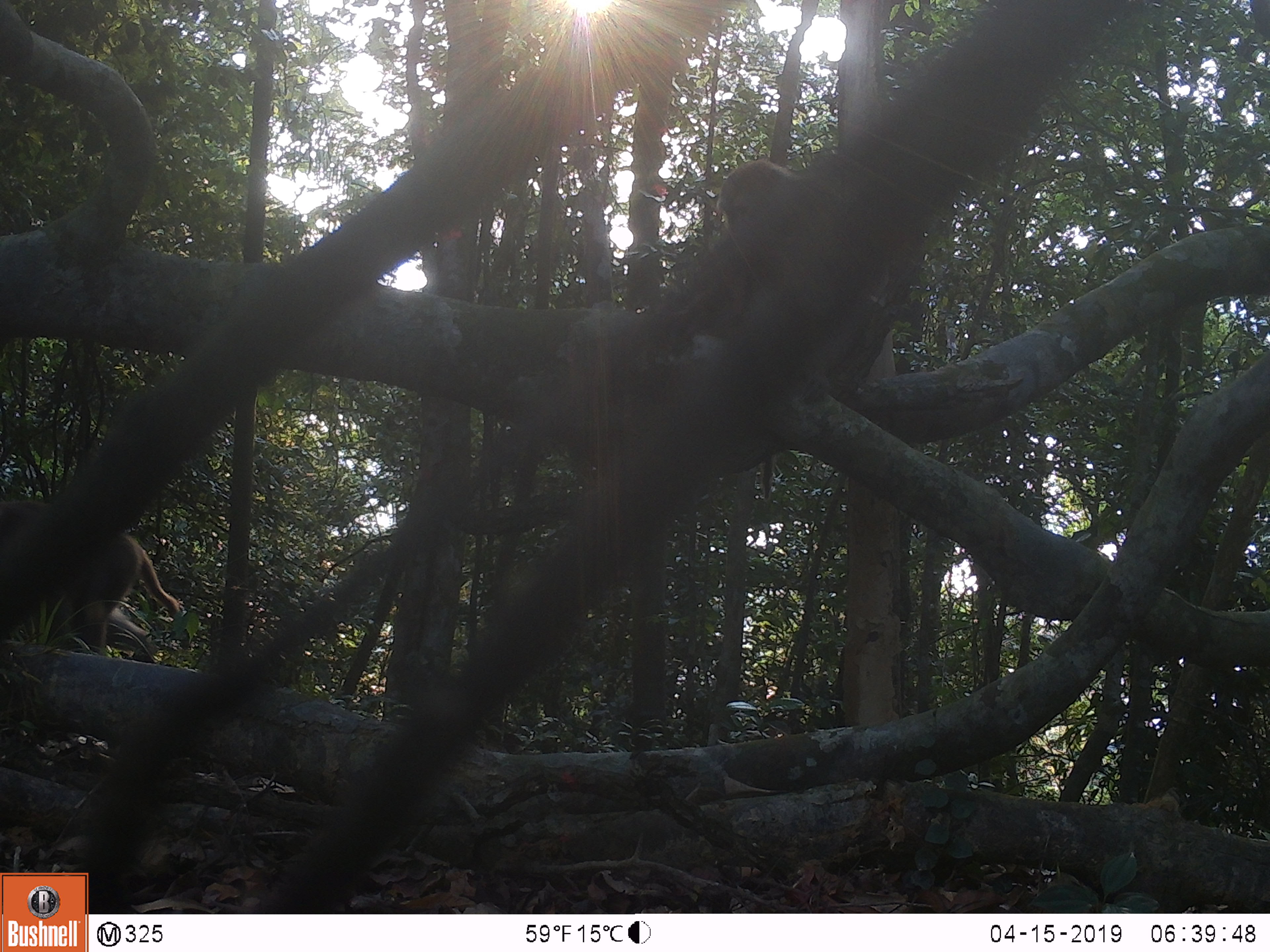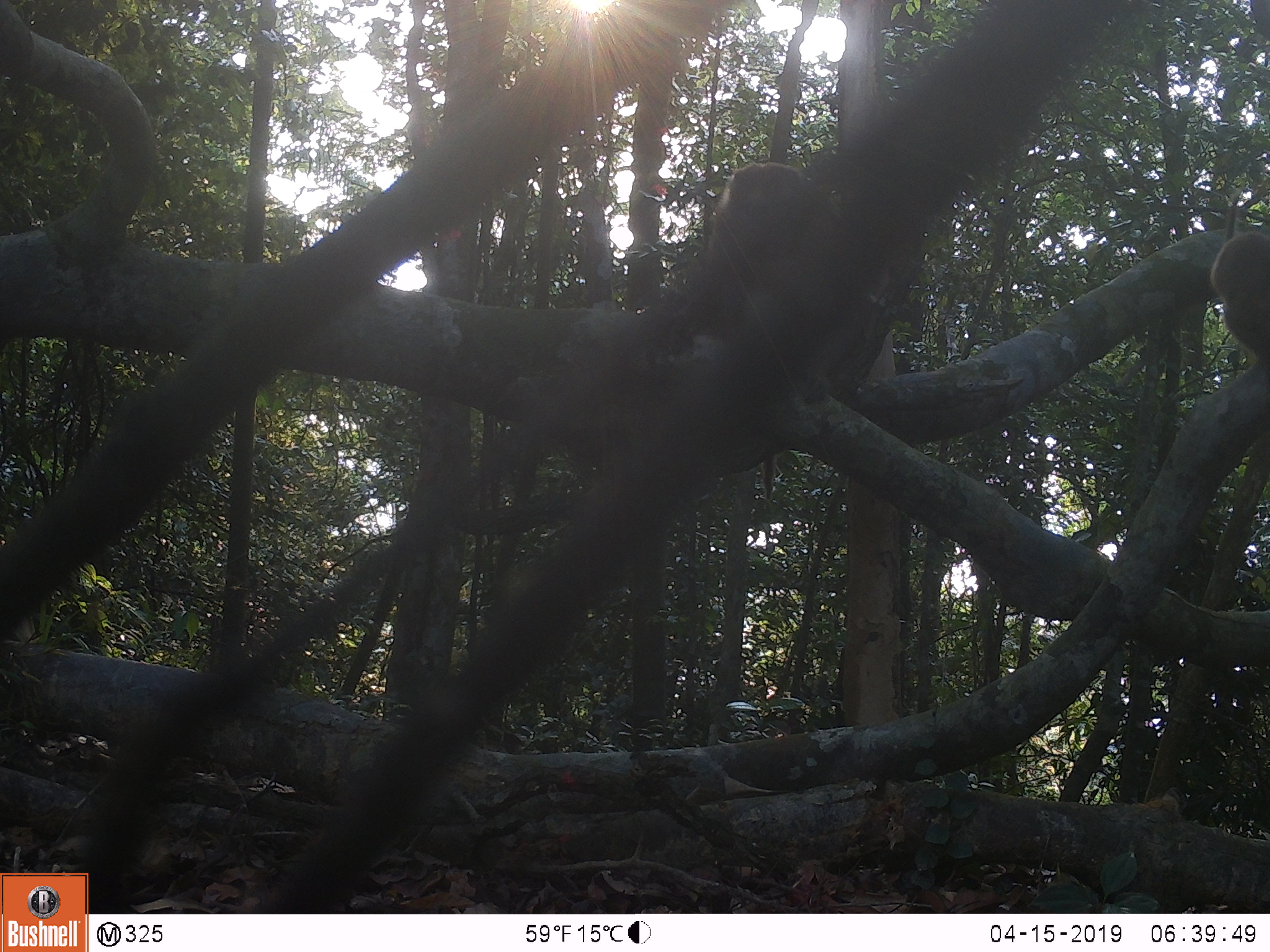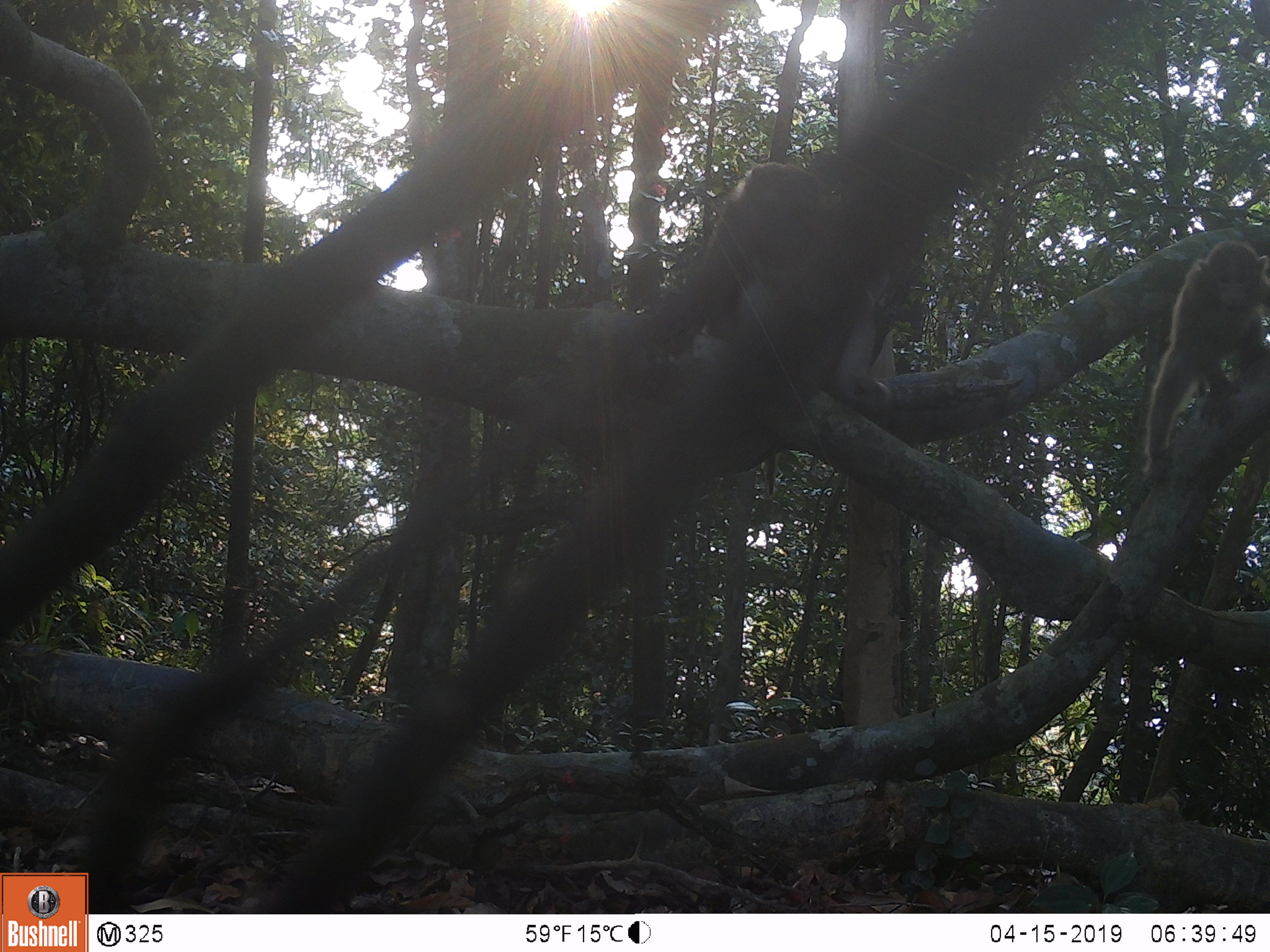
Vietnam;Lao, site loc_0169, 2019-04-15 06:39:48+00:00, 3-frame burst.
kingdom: Animalia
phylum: Chordata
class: Mammalia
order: Primates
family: Cercopithecidae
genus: Macaca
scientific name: Macaca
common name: macaques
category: assam or rhesus macaque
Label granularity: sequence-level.